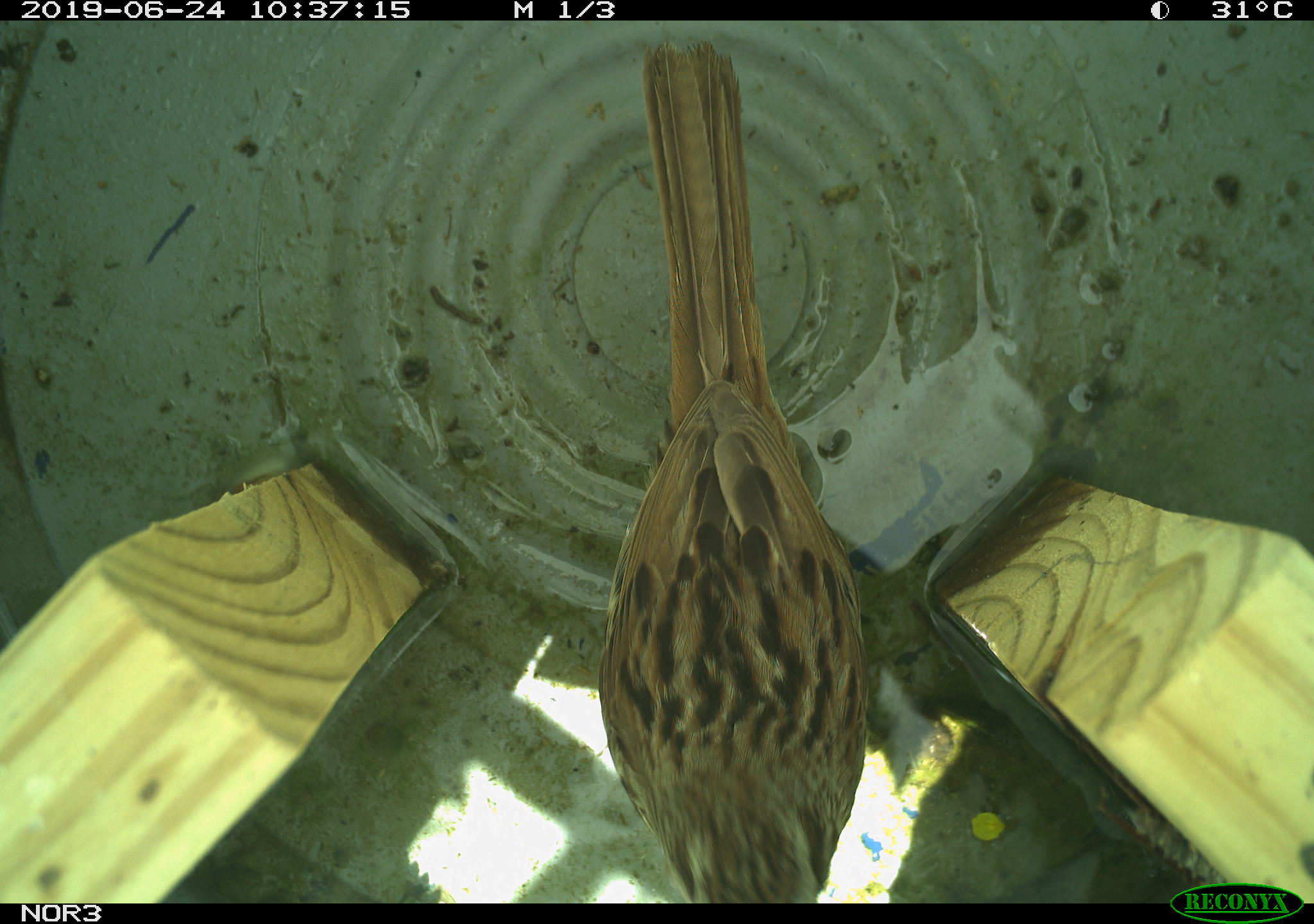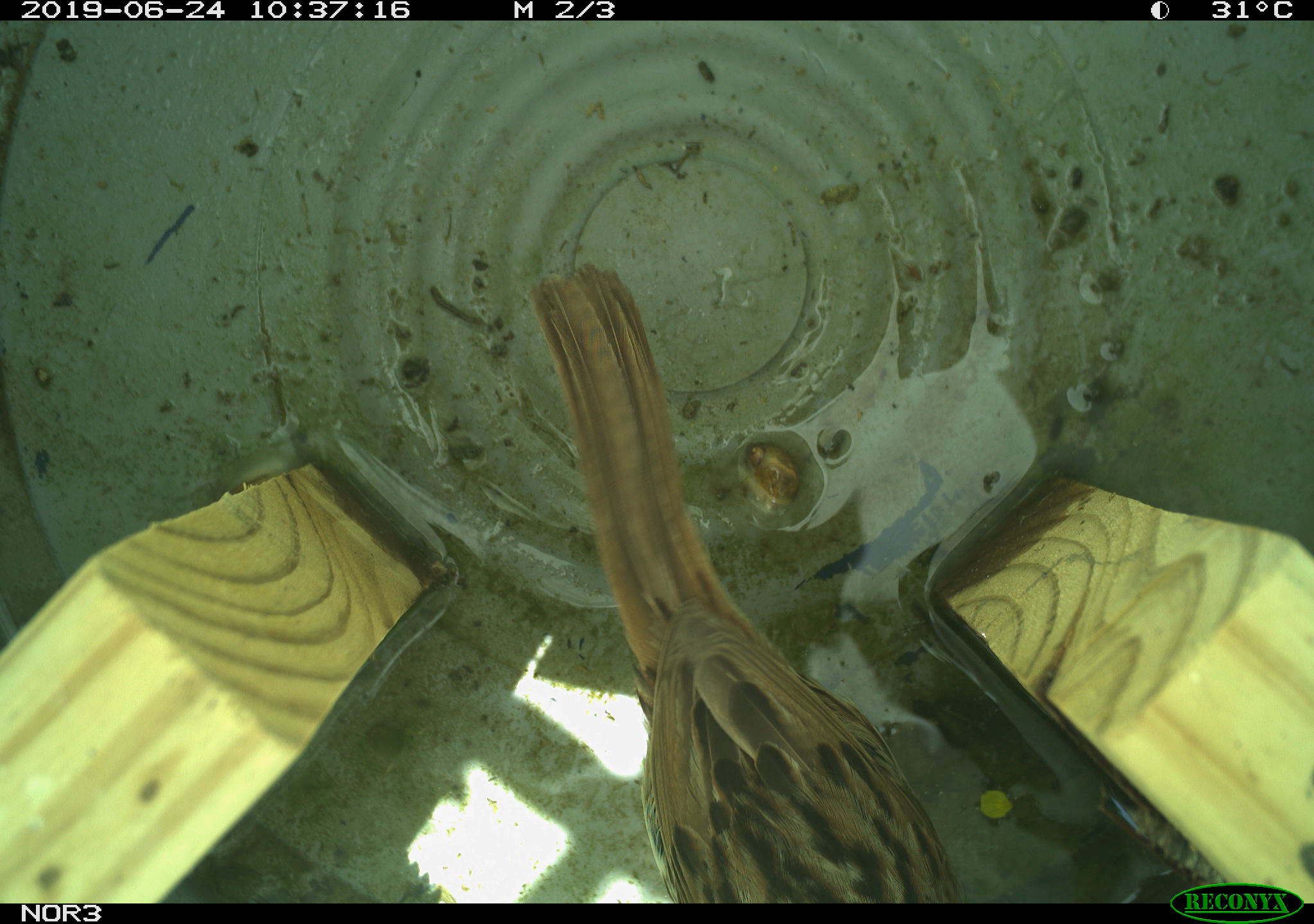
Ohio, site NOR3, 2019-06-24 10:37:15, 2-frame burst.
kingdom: Animalia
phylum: Chordata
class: Aves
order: Passeriformes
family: Passerellidae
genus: Melospiza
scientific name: Melospiza melodia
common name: song sparrow